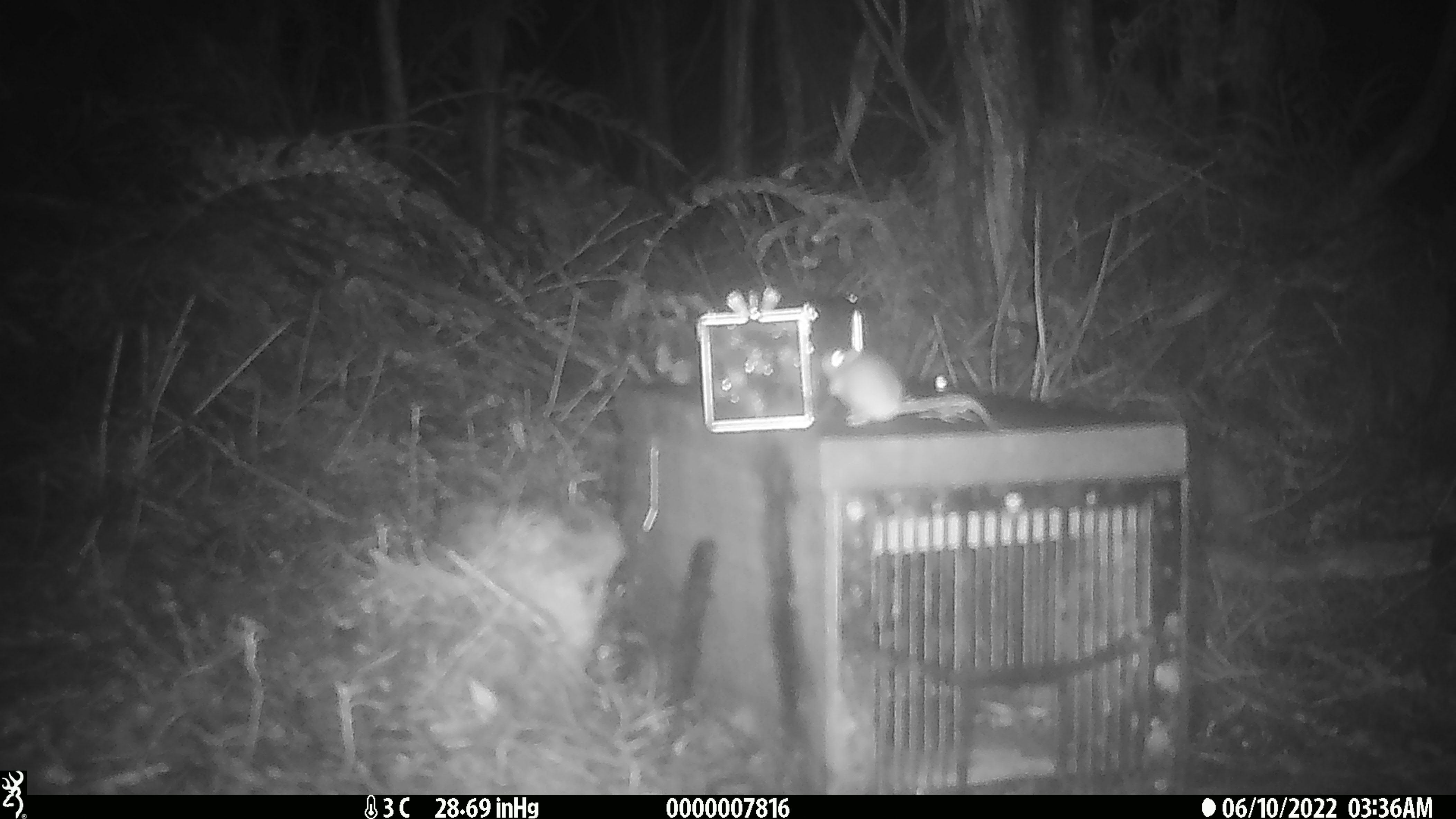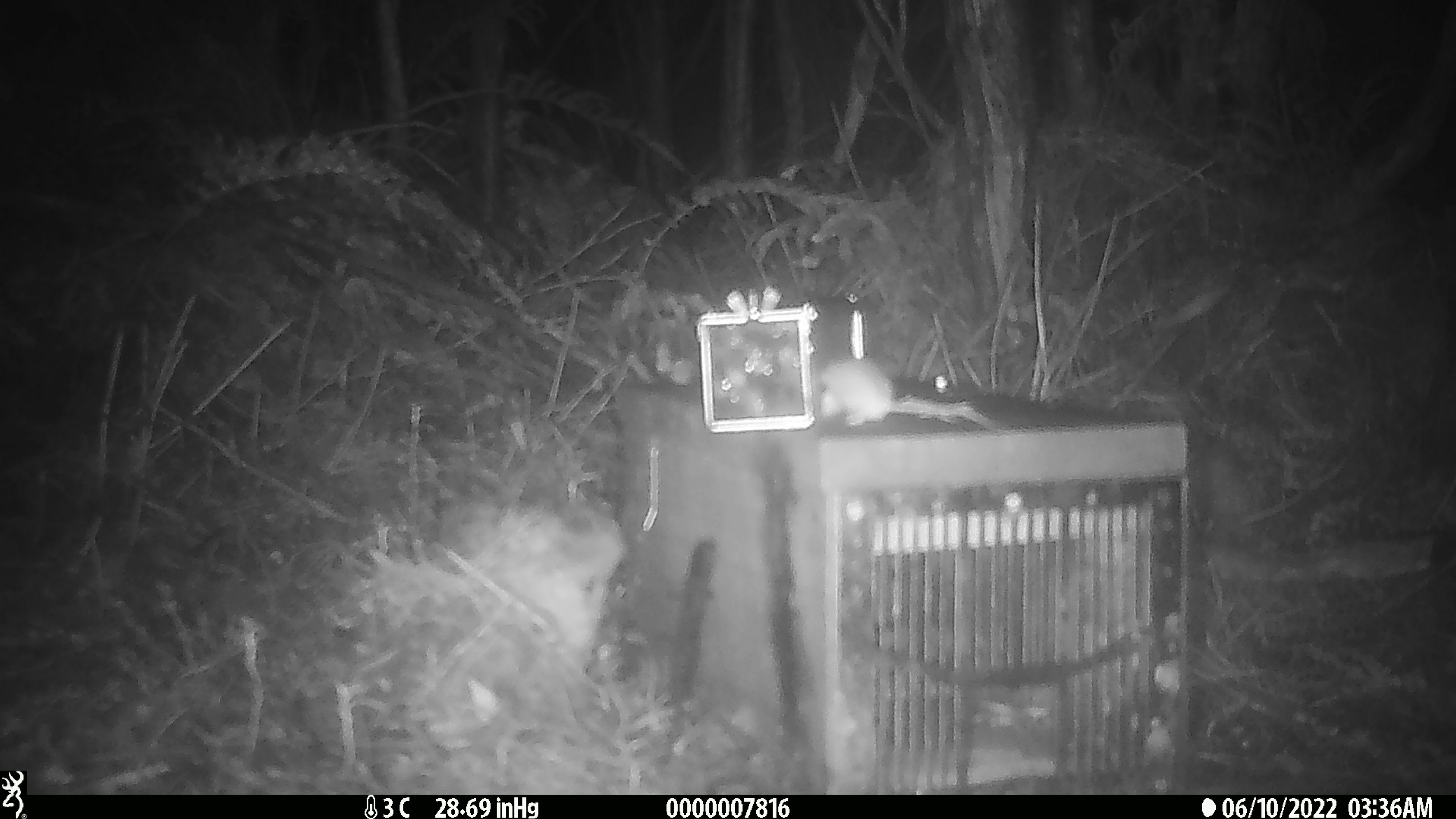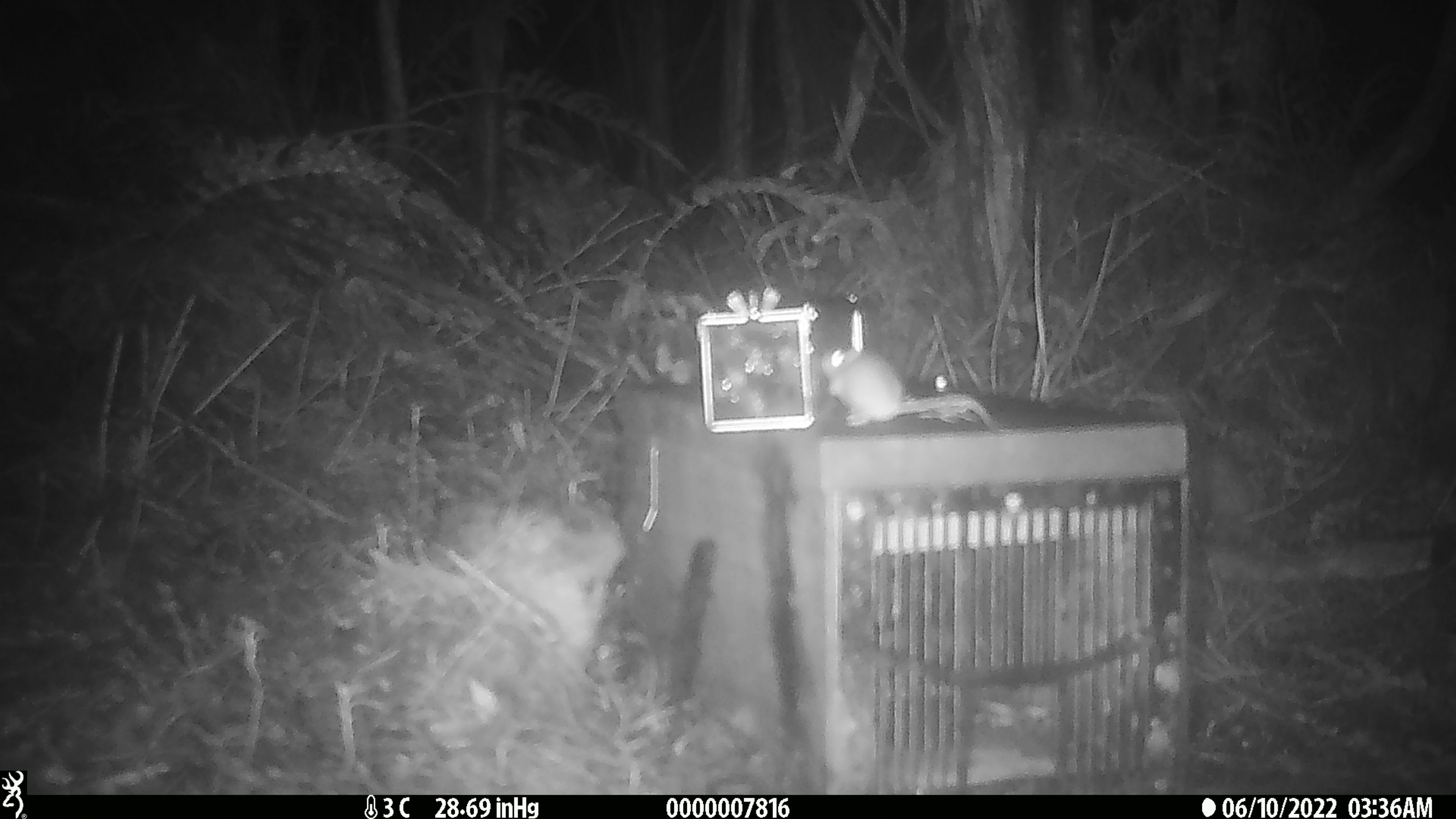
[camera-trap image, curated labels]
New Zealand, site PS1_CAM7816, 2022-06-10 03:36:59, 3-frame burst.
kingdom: Animalia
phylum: Chordata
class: Mammalia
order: Rodentia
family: Muridae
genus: Mus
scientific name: Mus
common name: mouse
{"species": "mouse (Mus)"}